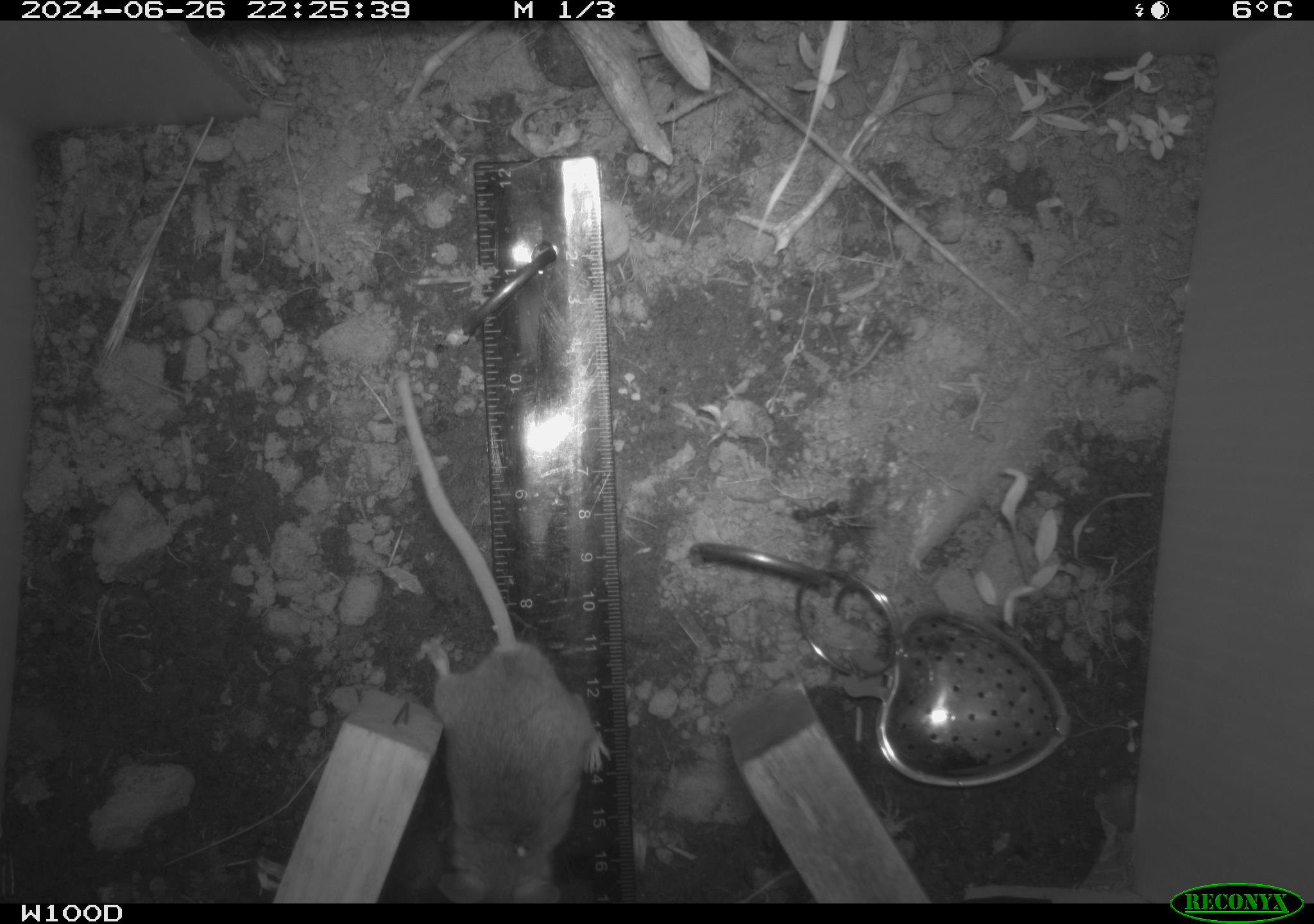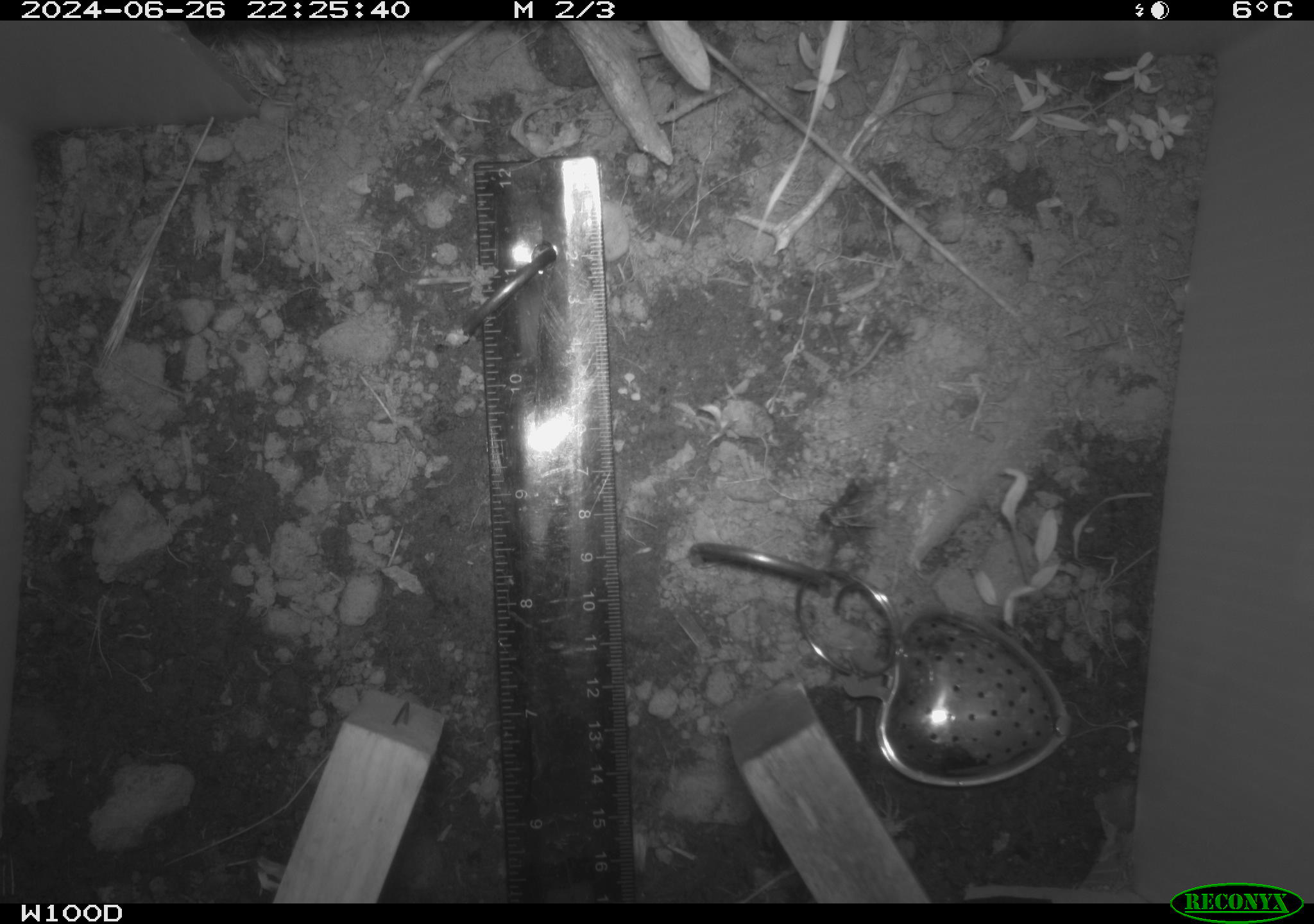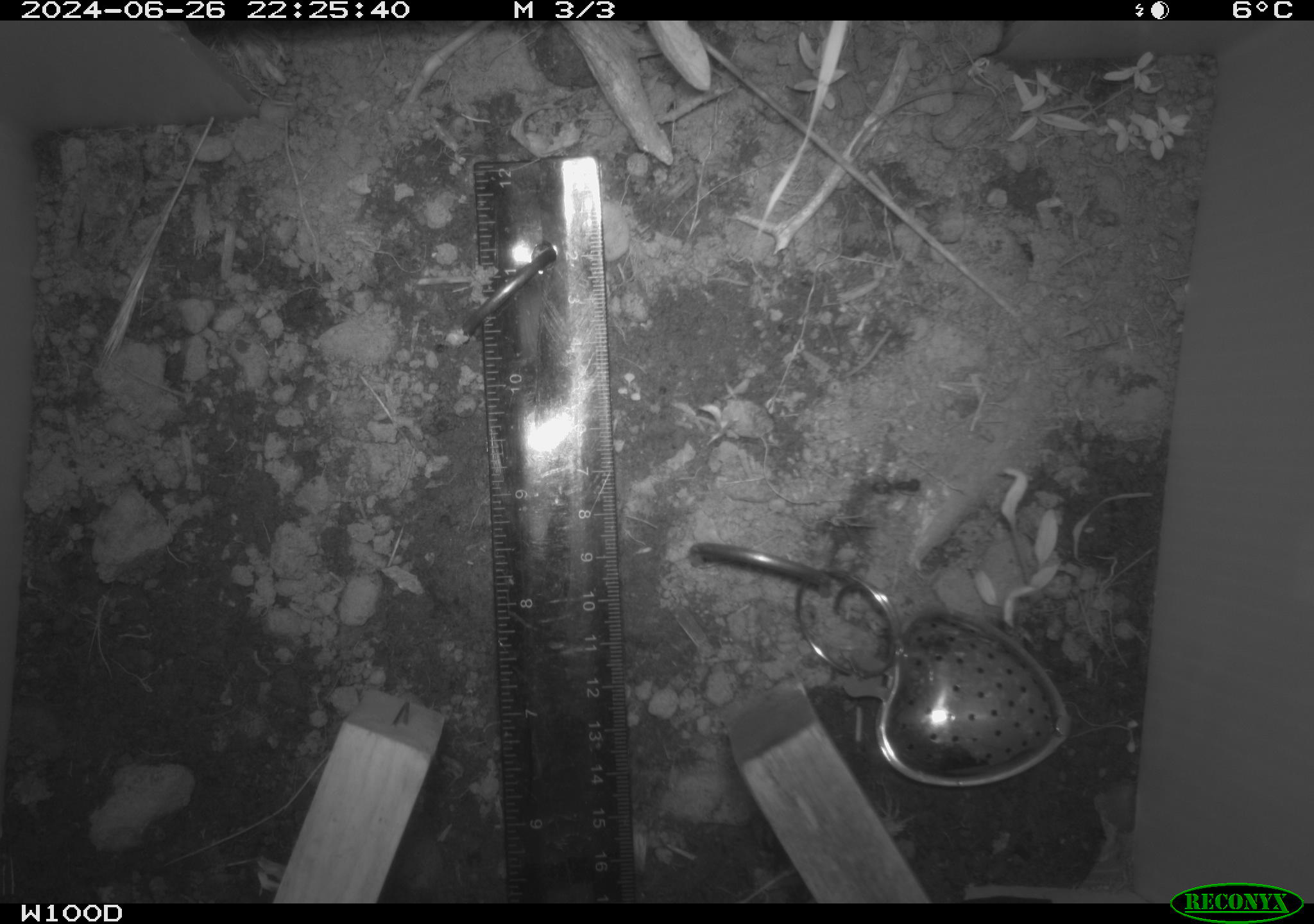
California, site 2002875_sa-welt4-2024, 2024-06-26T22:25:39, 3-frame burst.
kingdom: Animalia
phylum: Chordata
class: Mammalia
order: Rodentia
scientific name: Rodentia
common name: mouse species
Mouse species (Rodentia).